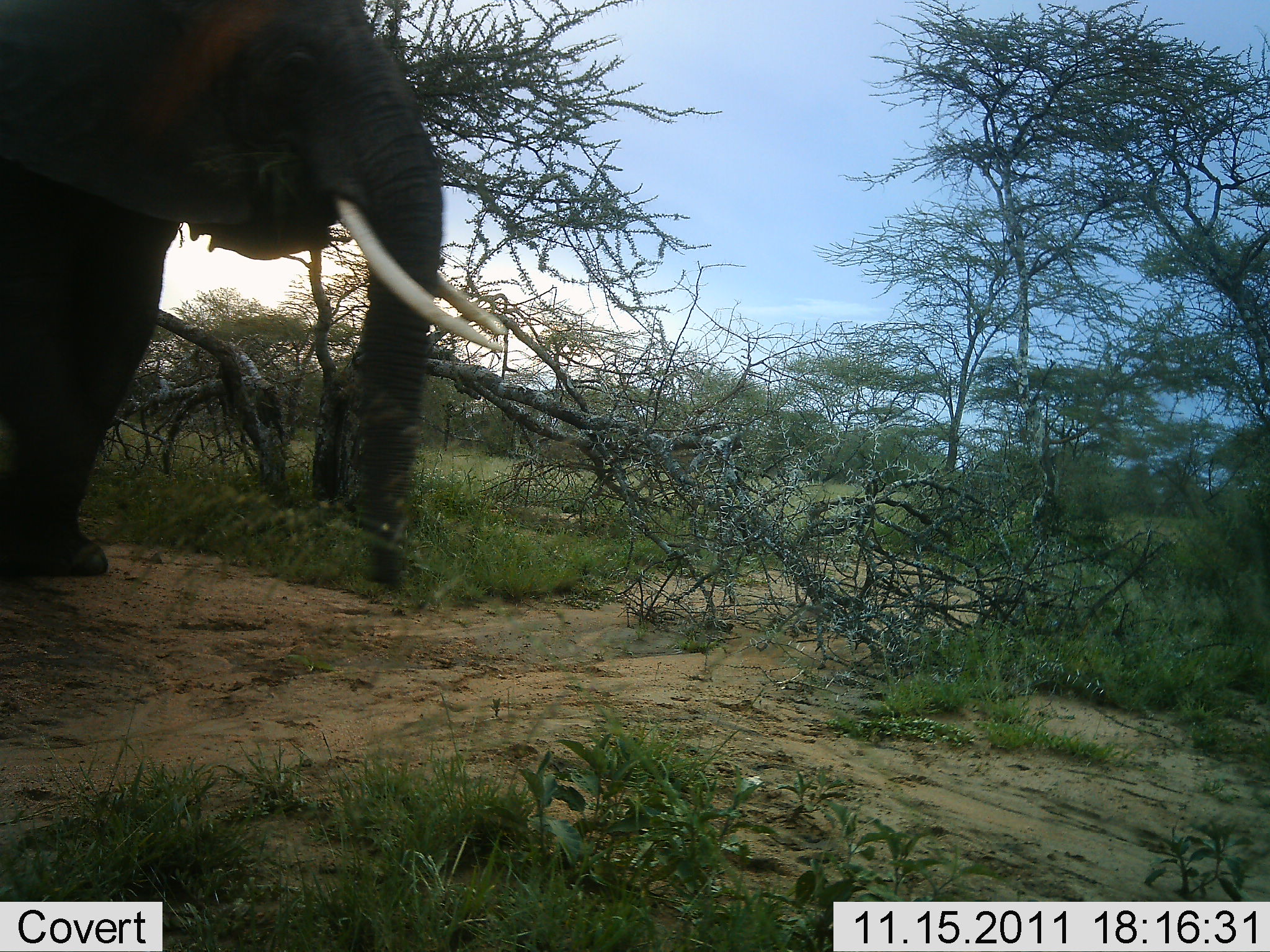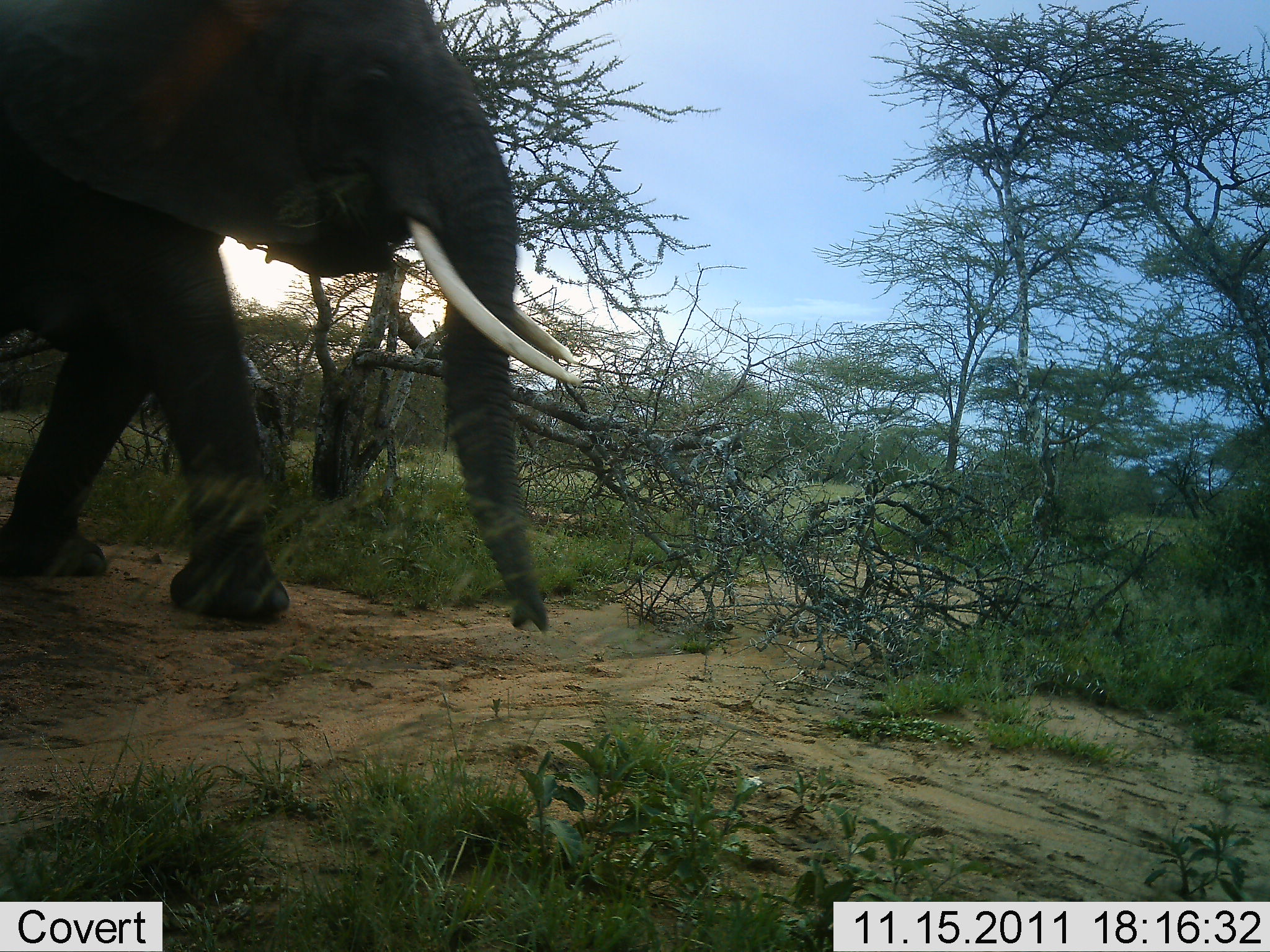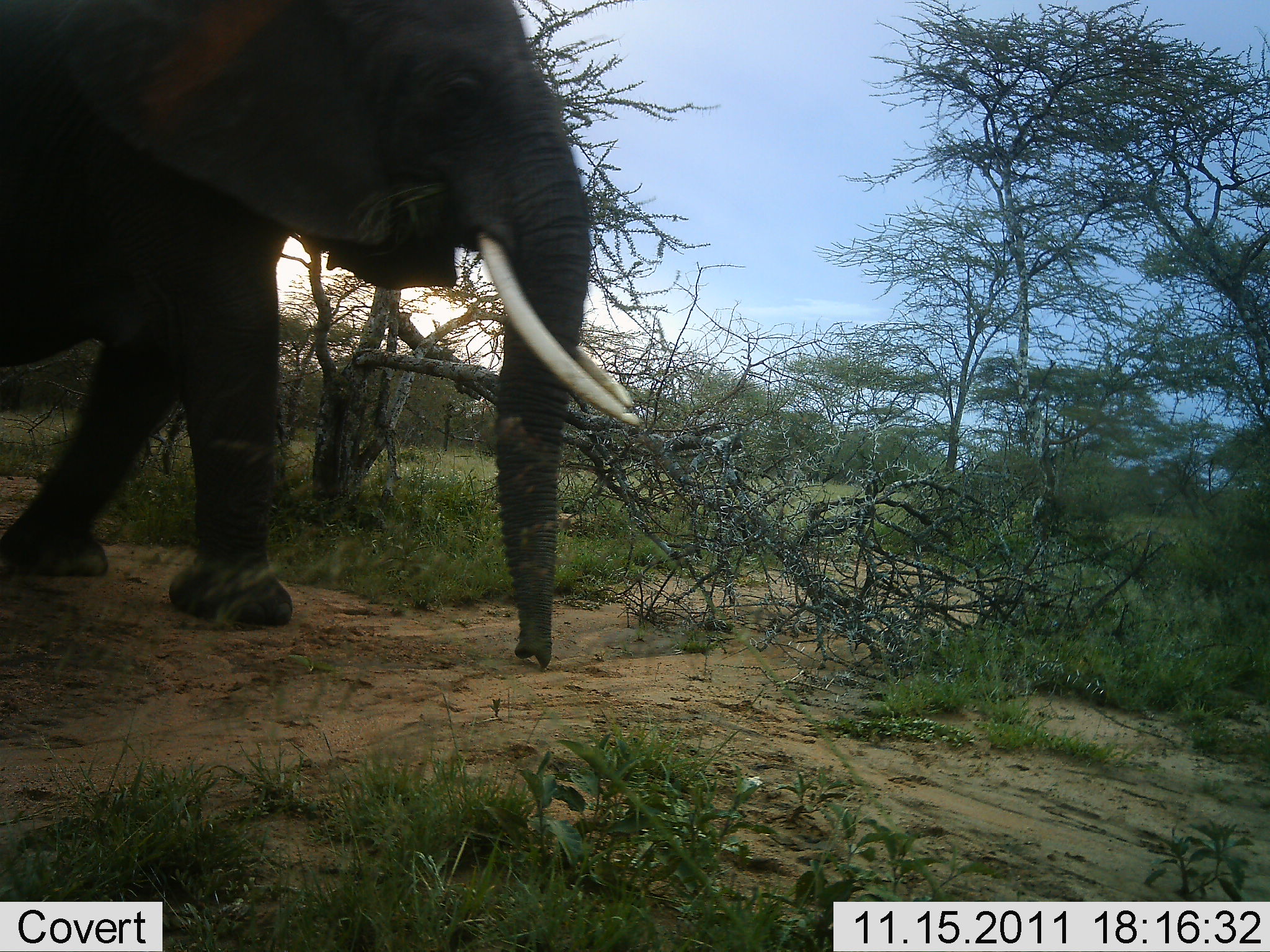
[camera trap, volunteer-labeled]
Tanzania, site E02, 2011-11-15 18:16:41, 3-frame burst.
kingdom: Animalia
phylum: Chordata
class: Mammalia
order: Proboscidea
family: Elephantidae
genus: Loxodonta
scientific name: Loxodonta africana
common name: african bush elephant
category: elephant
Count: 1.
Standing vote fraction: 0%.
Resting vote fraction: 0%.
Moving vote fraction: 100%.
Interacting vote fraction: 0%.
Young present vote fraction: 0%.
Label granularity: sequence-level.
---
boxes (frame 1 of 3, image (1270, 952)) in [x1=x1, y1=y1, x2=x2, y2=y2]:
animal: [x1=1, y1=0, x2=508, y2=589]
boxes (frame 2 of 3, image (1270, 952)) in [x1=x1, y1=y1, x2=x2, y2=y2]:
animal: [x1=0, y1=1, x2=582, y2=387]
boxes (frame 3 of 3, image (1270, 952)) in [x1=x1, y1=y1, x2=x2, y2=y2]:
animal: [x1=1, y1=0, x2=640, y2=672]